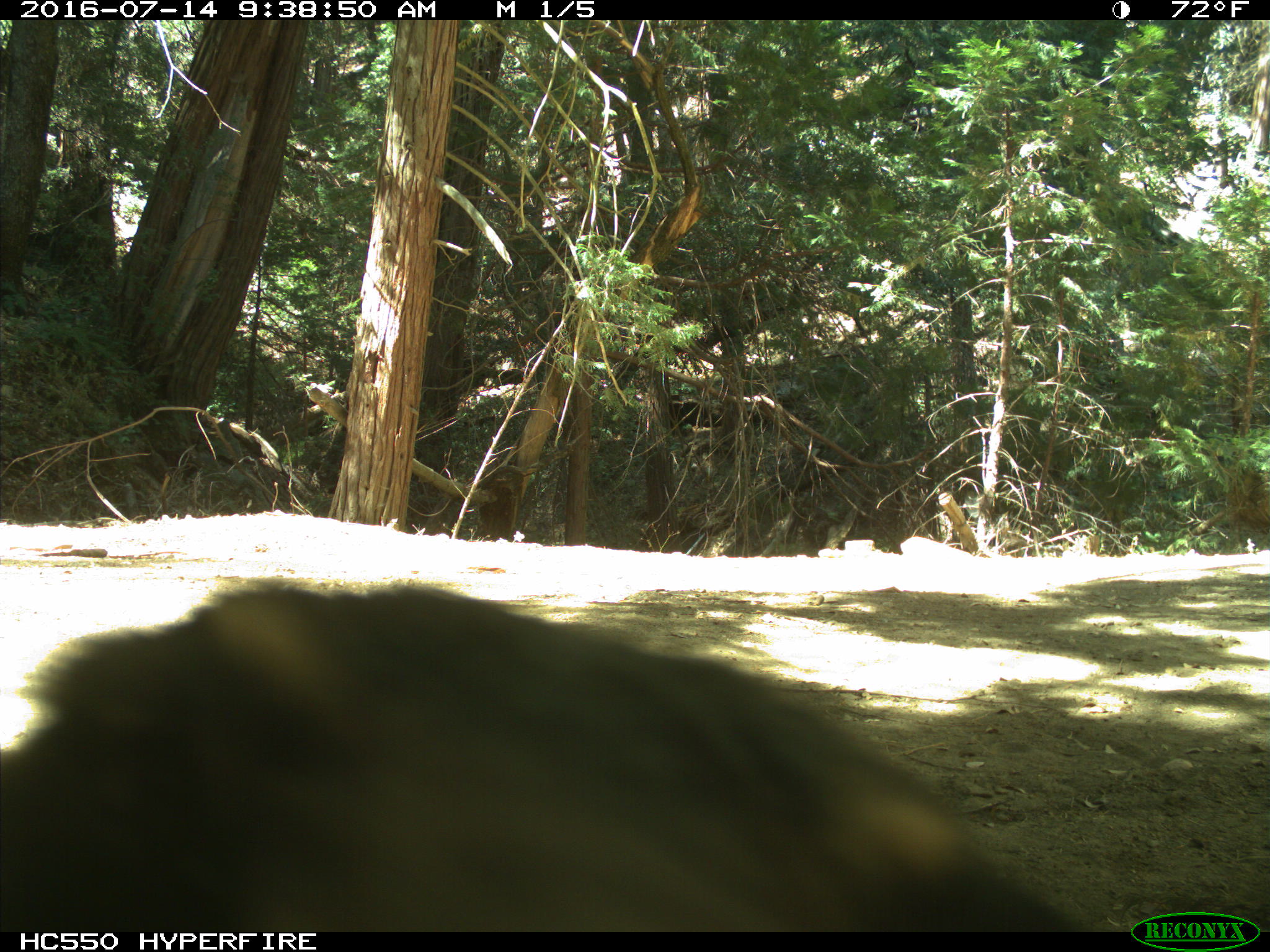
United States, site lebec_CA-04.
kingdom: Animalia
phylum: Chordata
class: Mammalia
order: Carnivora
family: Ursidae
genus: Ursus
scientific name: Ursus americanus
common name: american black bear